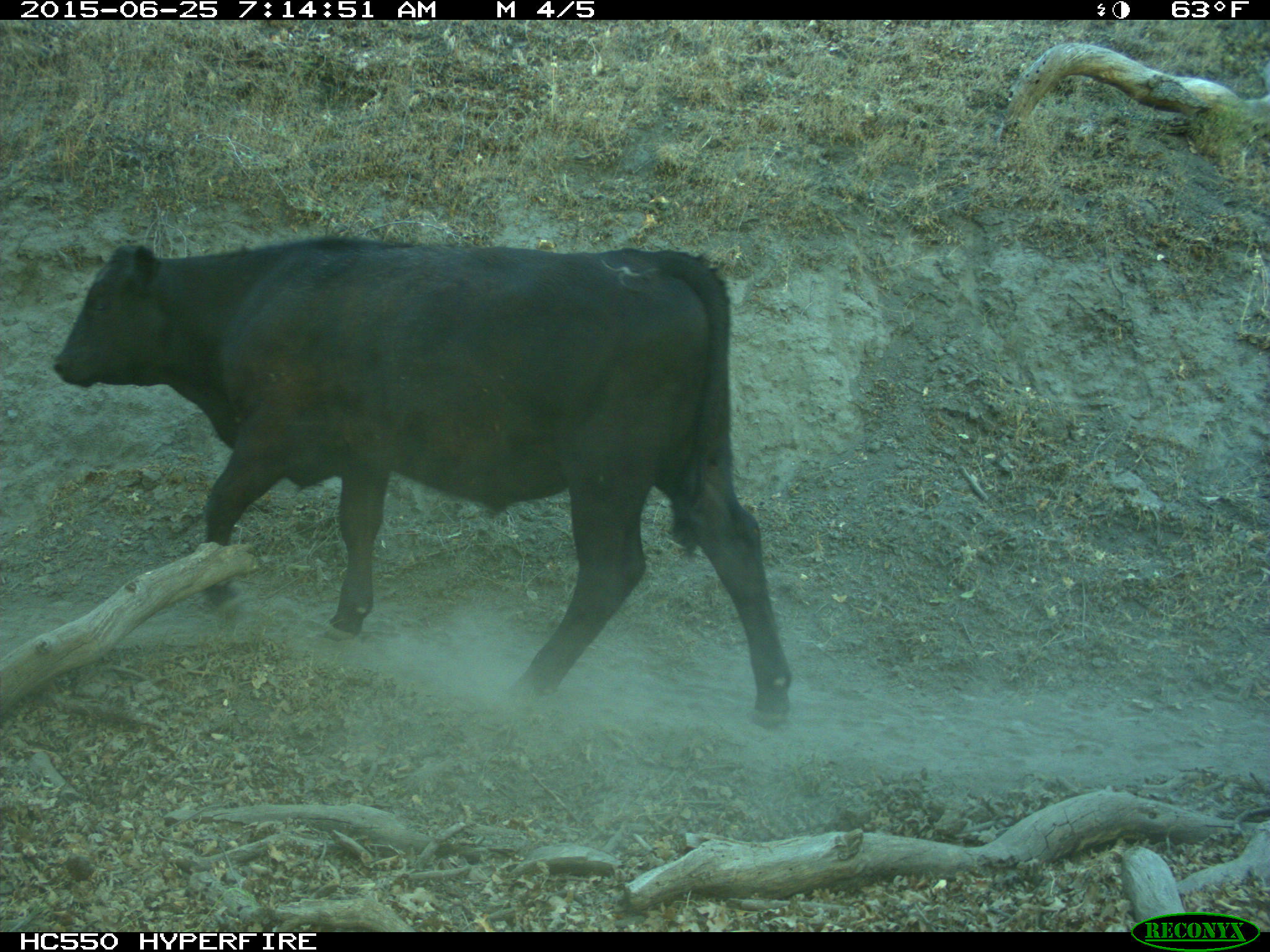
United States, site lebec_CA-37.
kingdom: Animalia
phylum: Chordata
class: Mammalia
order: Artiodactyla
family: Bovidae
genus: Bos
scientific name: Bos taurus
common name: domestic cow